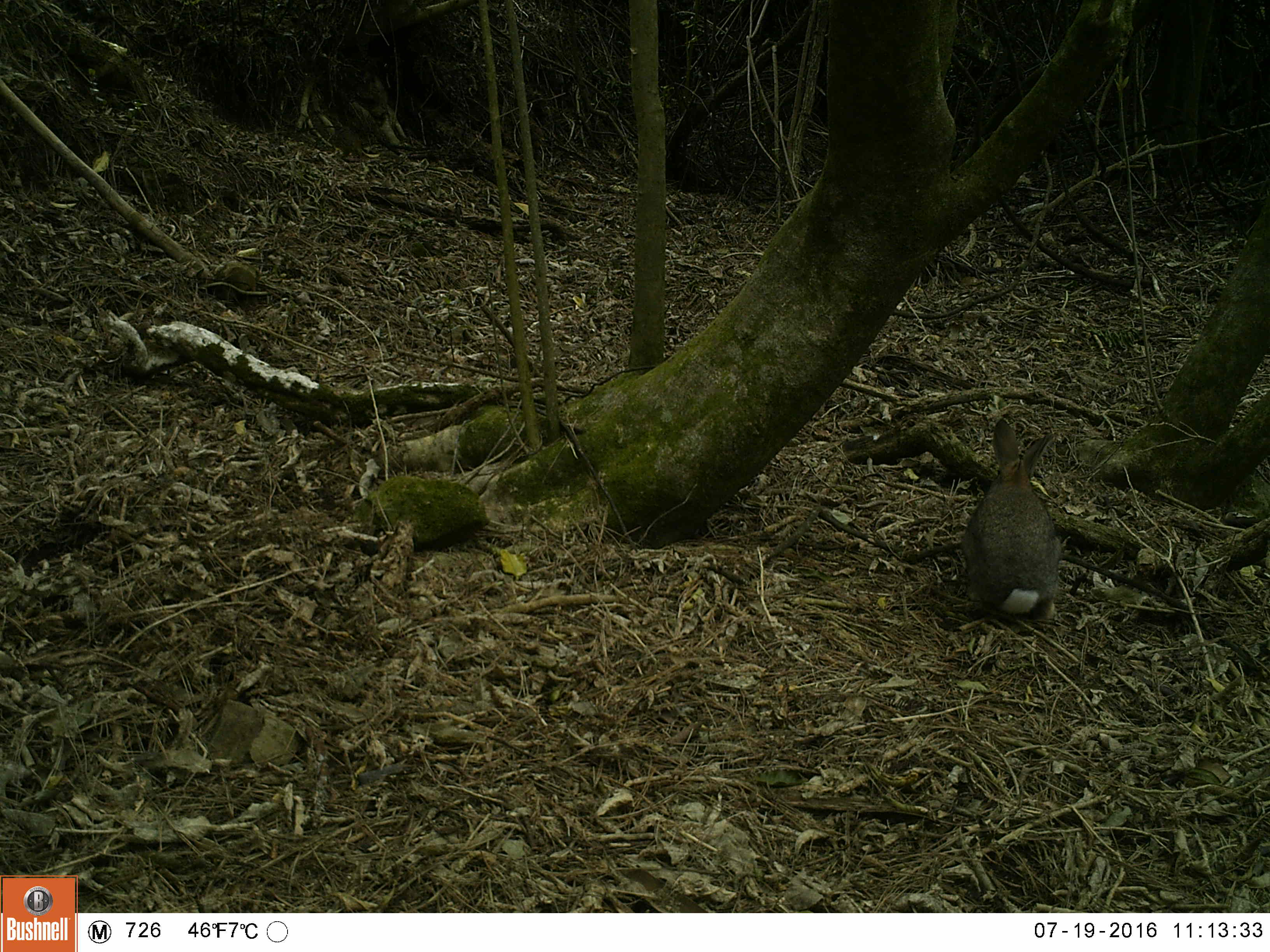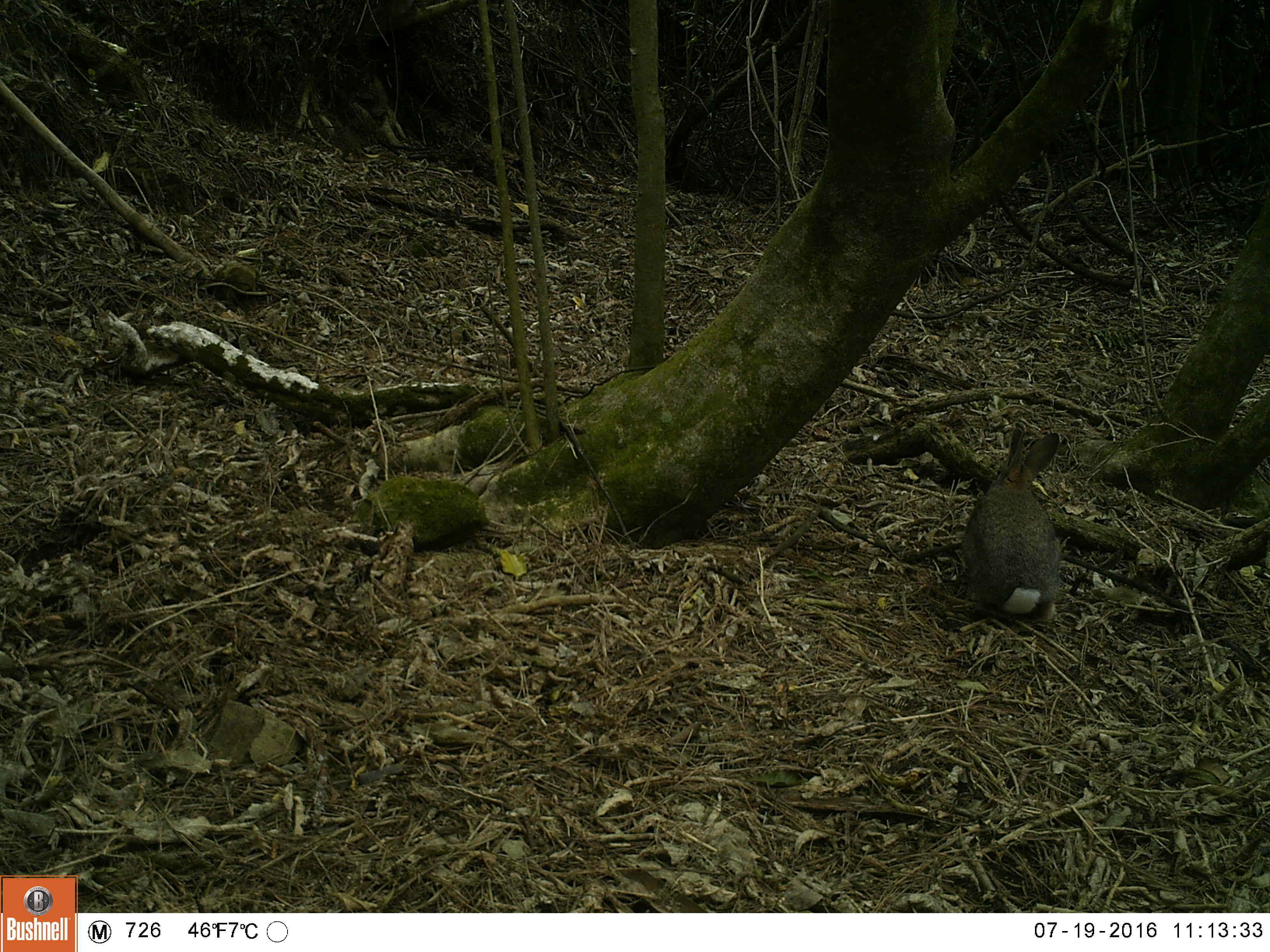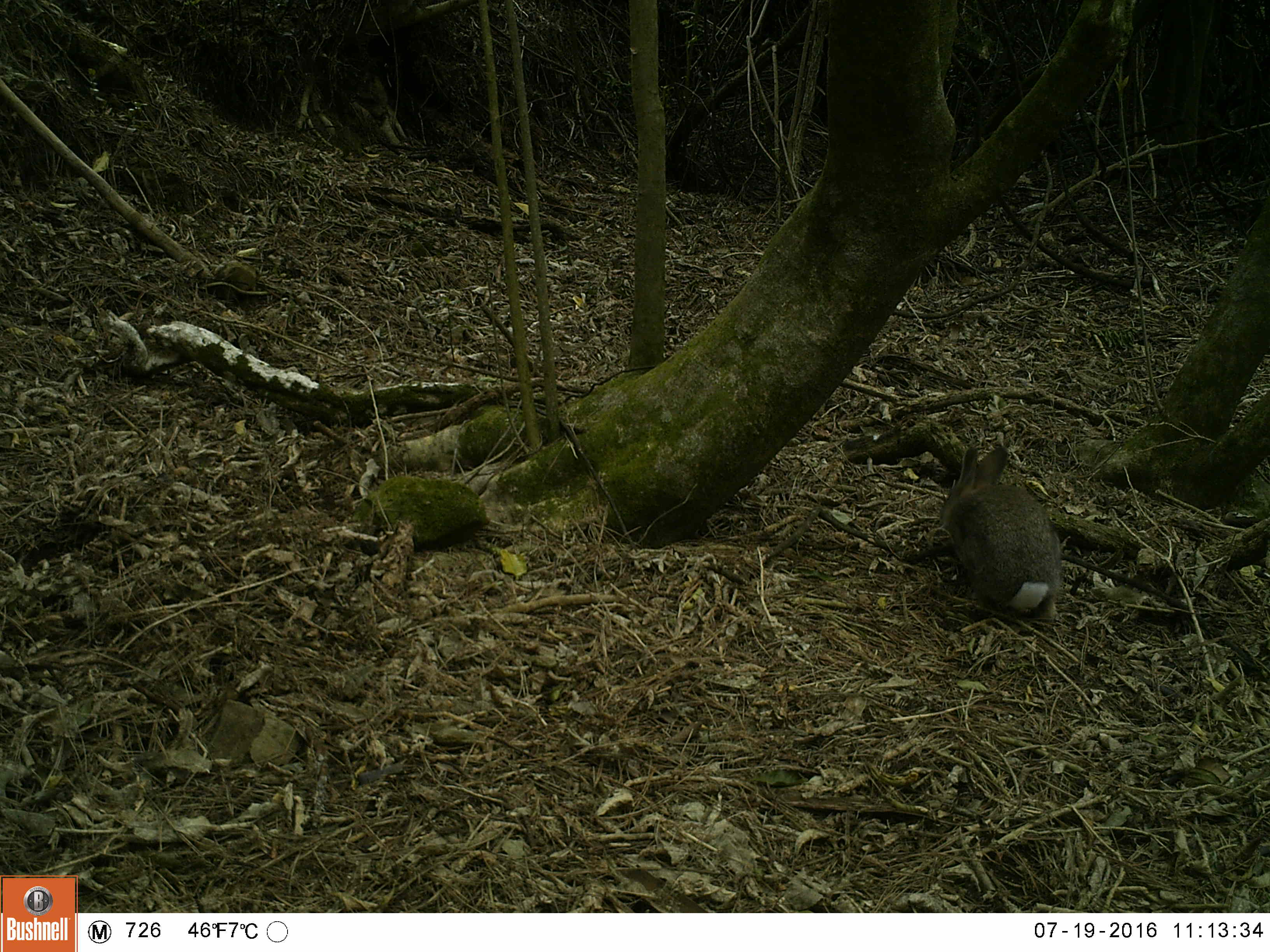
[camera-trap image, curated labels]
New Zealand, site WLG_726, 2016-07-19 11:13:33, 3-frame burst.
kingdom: Animalia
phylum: Chordata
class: Mammalia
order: Lagomorpha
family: Leporidae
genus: Oryctolagus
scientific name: Oryctolagus cuniculus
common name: european rabbit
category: rabbit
Rabbit (european rabbit) (Oryctolagus cuniculus).